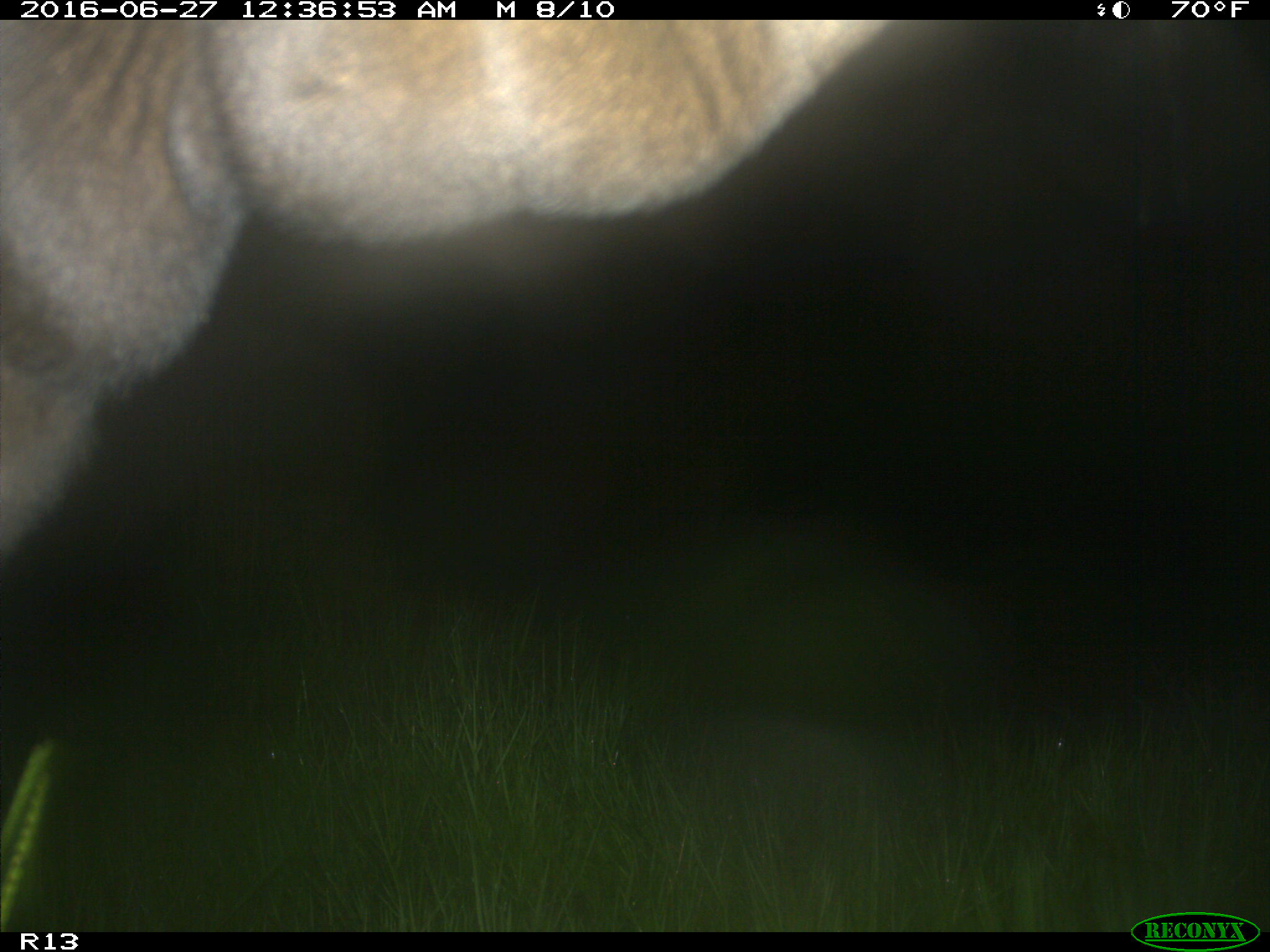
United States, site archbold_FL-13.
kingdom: Animalia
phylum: Chordata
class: Mammalia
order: Artiodactyla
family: Bovidae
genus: Bos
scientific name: Bos taurus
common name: domestic cow